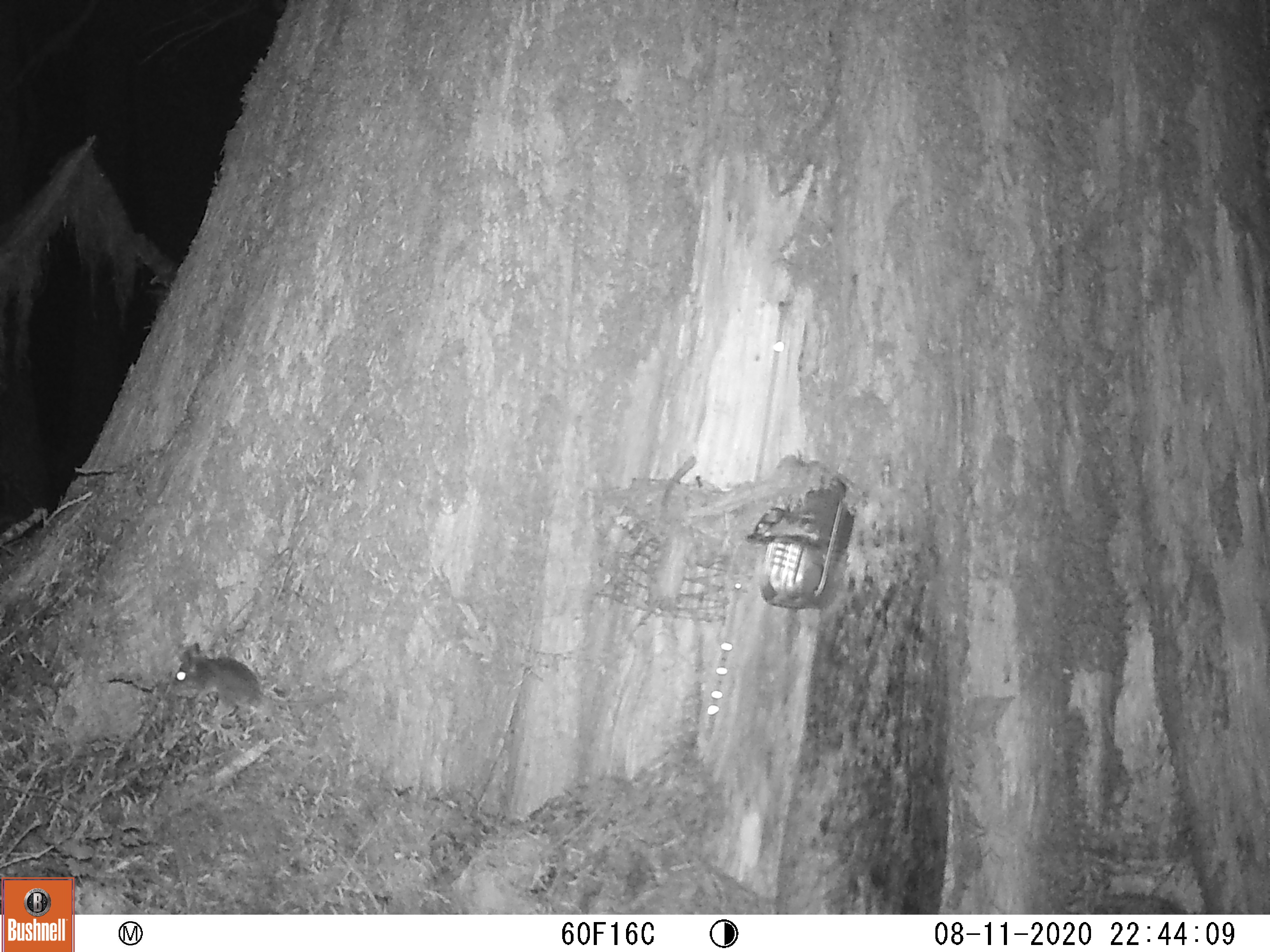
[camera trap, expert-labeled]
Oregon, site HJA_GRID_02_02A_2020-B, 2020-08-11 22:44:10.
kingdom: Animalia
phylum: Chordata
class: Mammalia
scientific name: Mammalia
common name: small mammal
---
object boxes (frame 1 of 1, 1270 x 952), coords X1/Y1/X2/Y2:
small mammal: 155/632/370/727